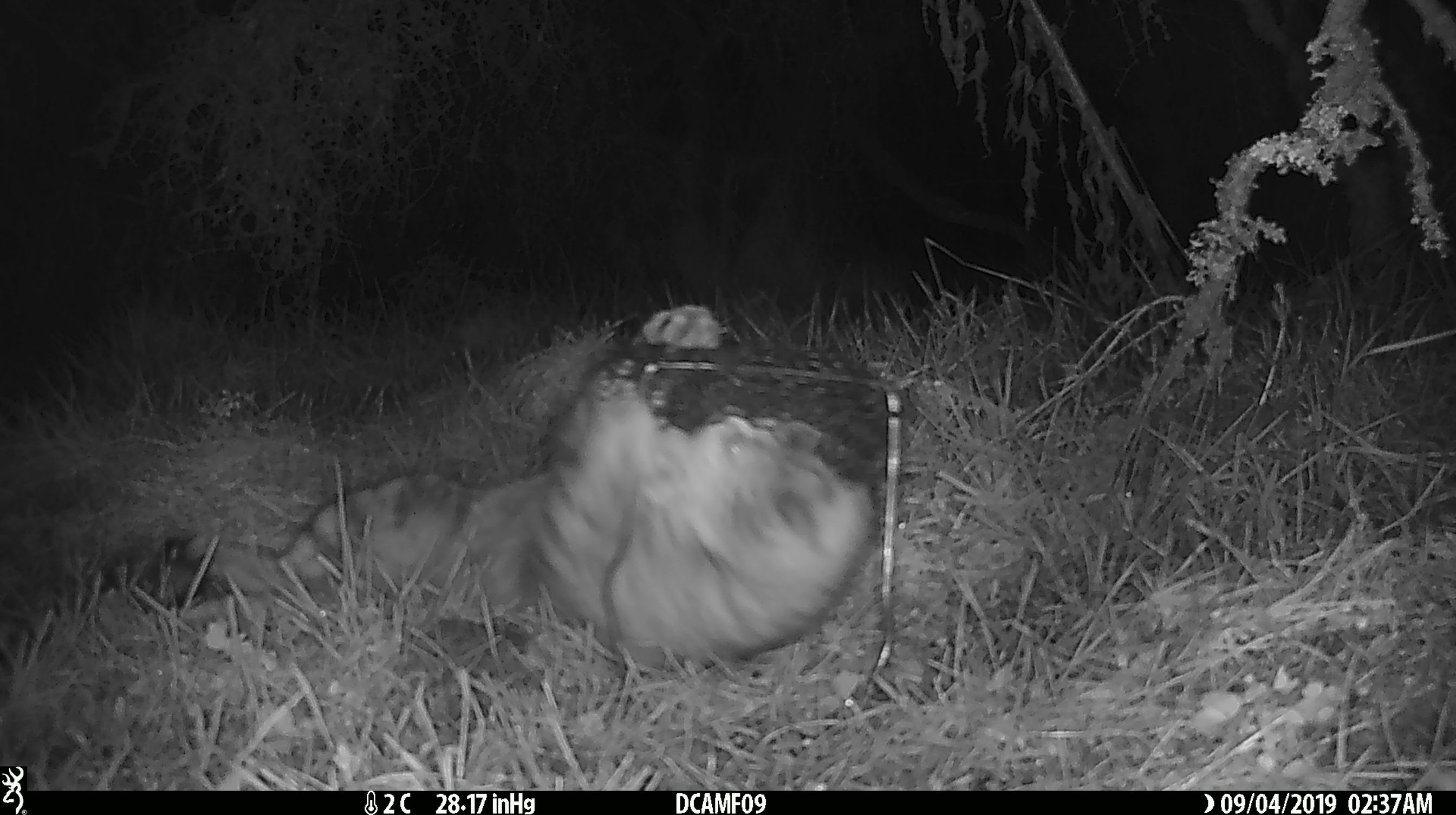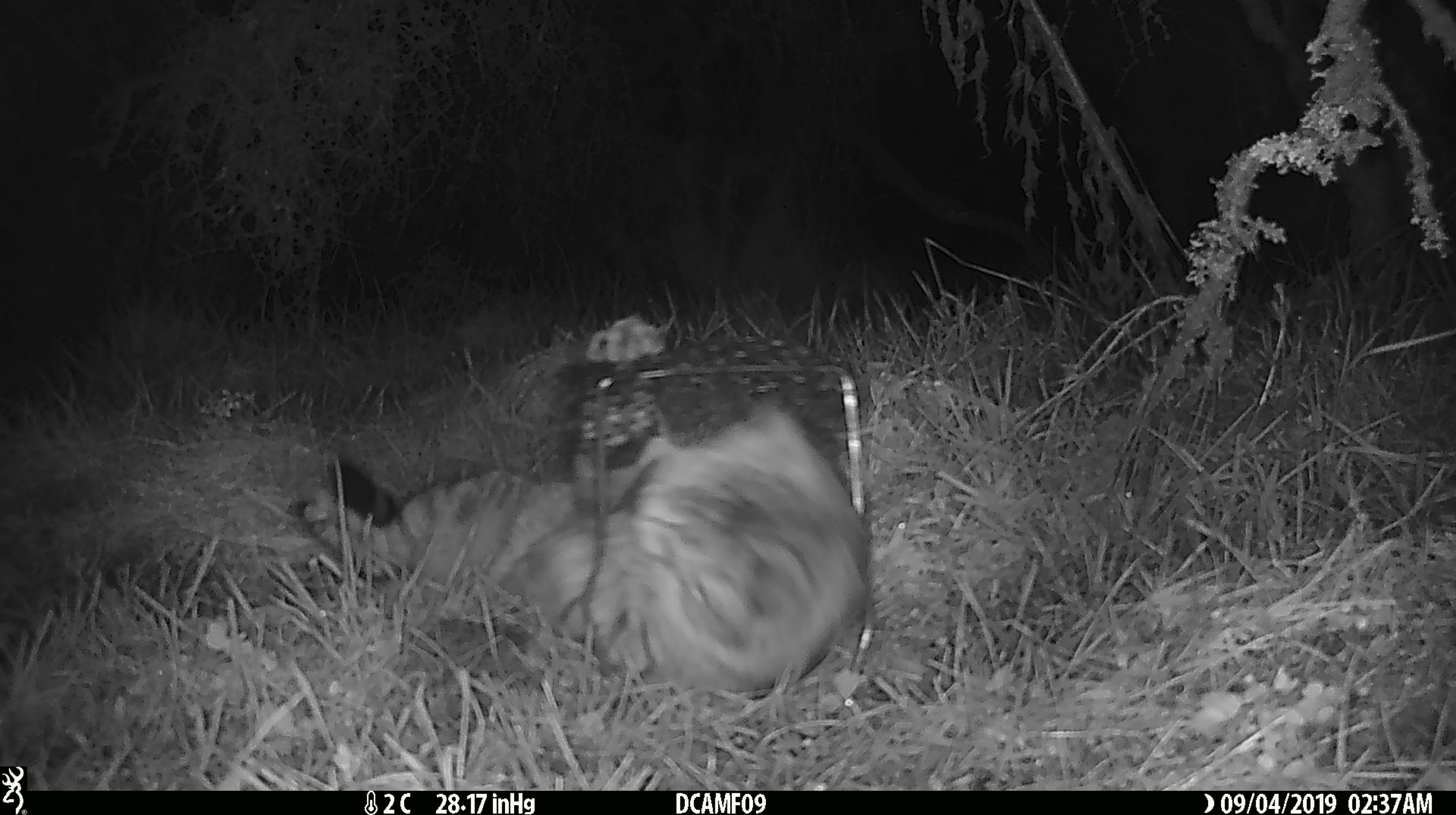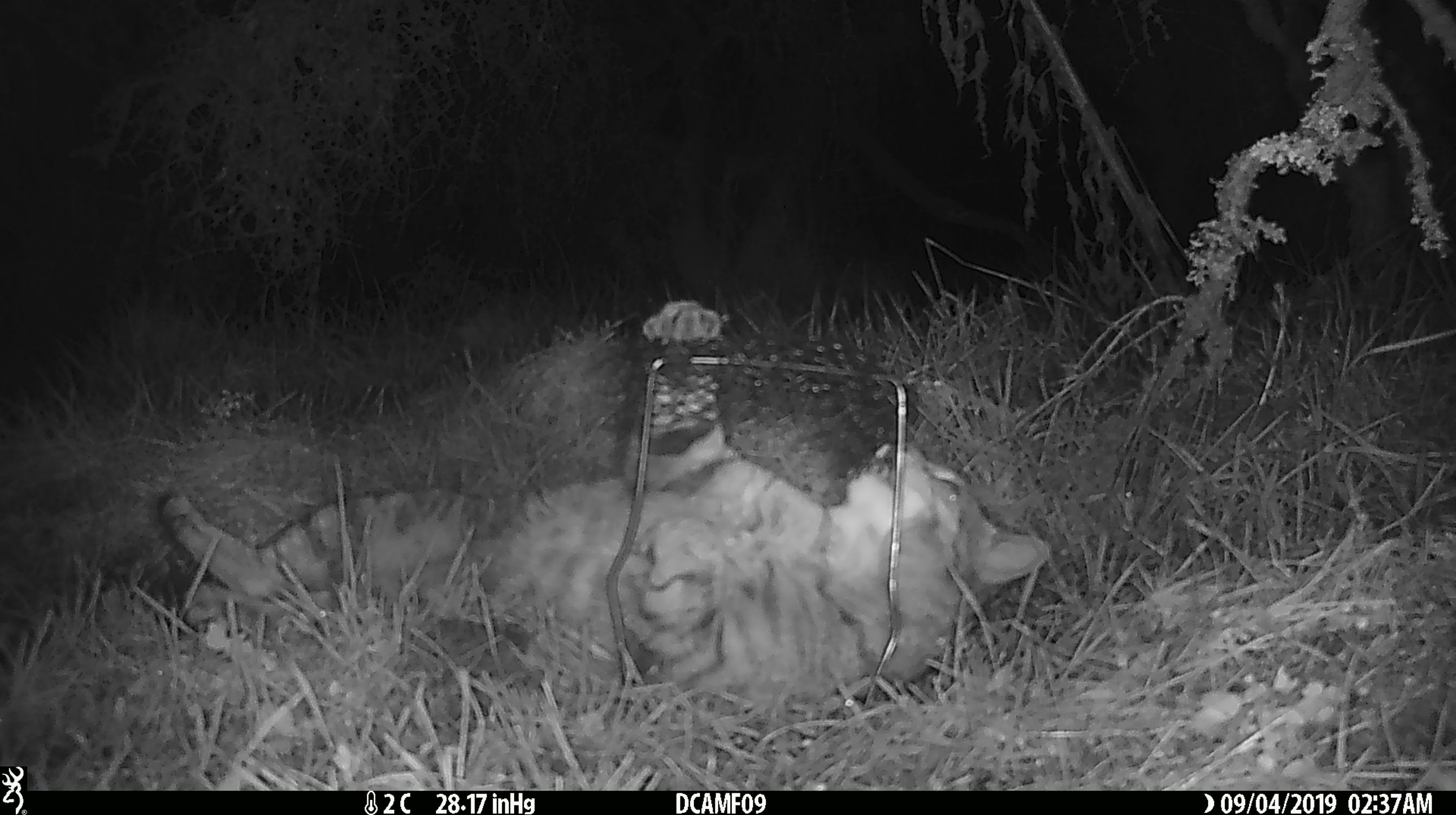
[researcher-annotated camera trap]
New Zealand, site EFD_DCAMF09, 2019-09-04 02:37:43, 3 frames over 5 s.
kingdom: Animalia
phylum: Chordata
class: Mammalia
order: Carnivora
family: Felidae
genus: Felis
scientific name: Felis catus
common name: domestic cat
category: cat